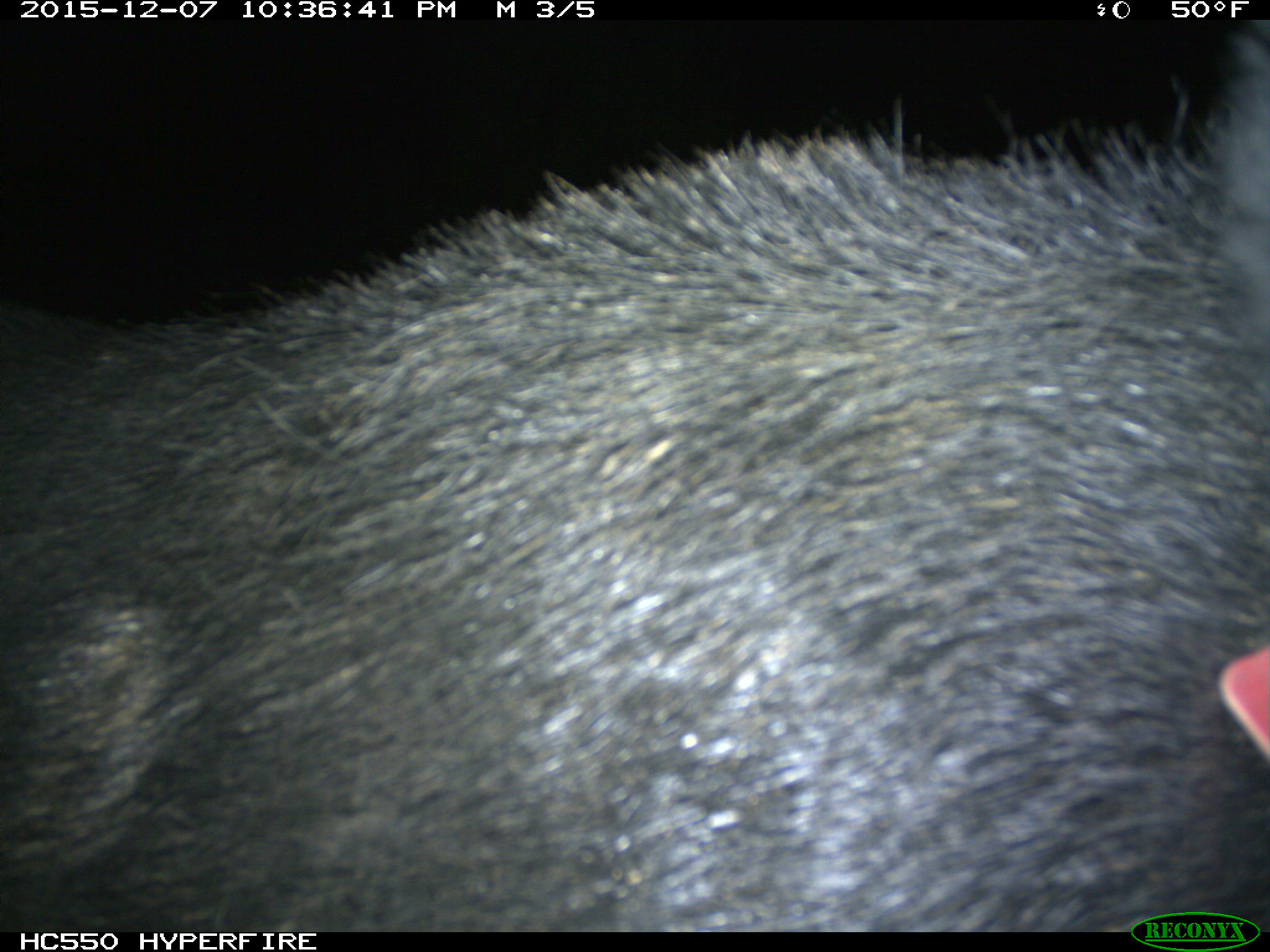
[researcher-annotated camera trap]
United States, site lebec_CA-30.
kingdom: Animalia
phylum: Chordata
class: Mammalia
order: Artiodactyla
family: Suidae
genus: Sus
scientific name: Sus scrofa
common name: wild boar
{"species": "Sus scrofa (wild boar)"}